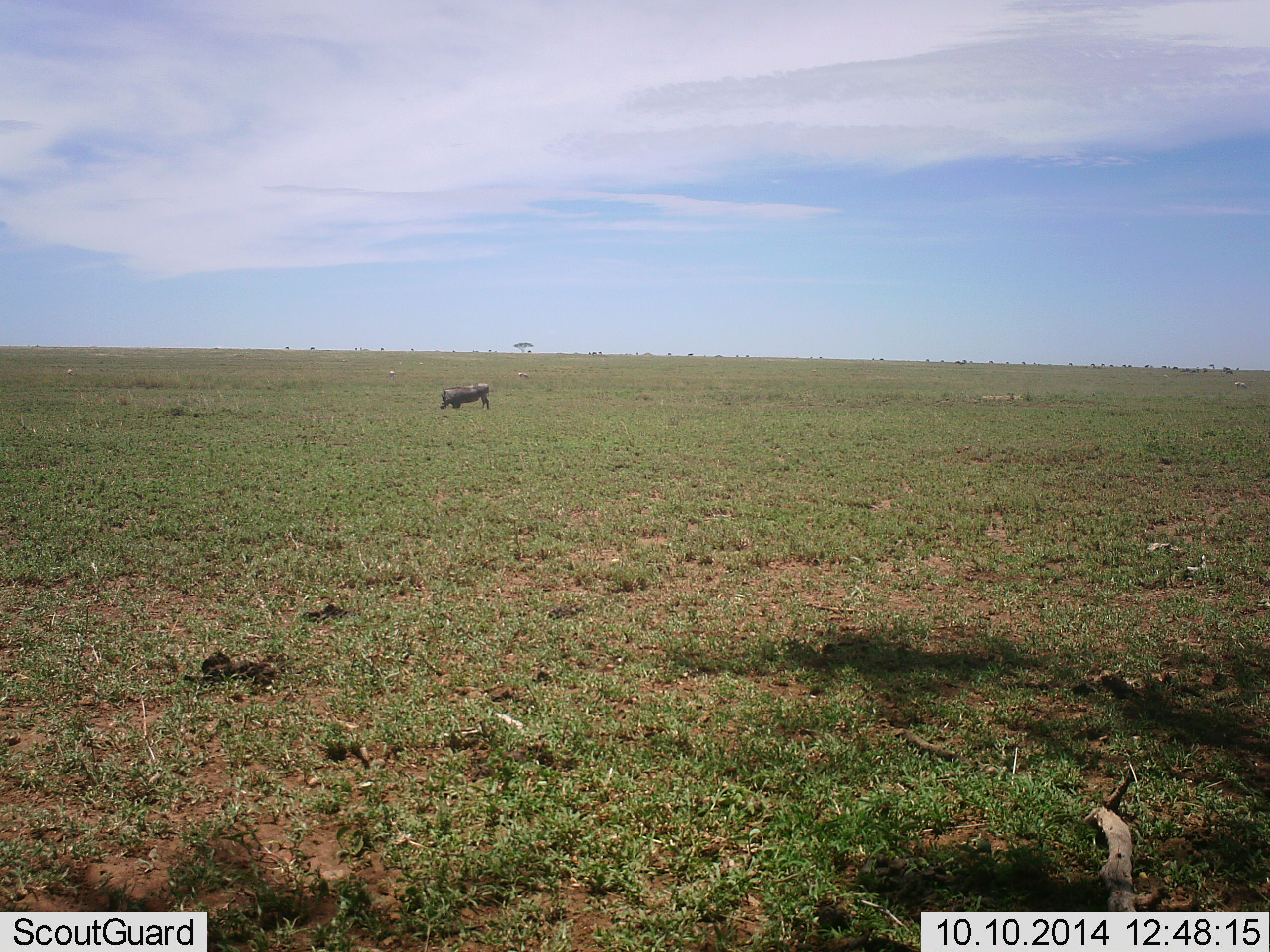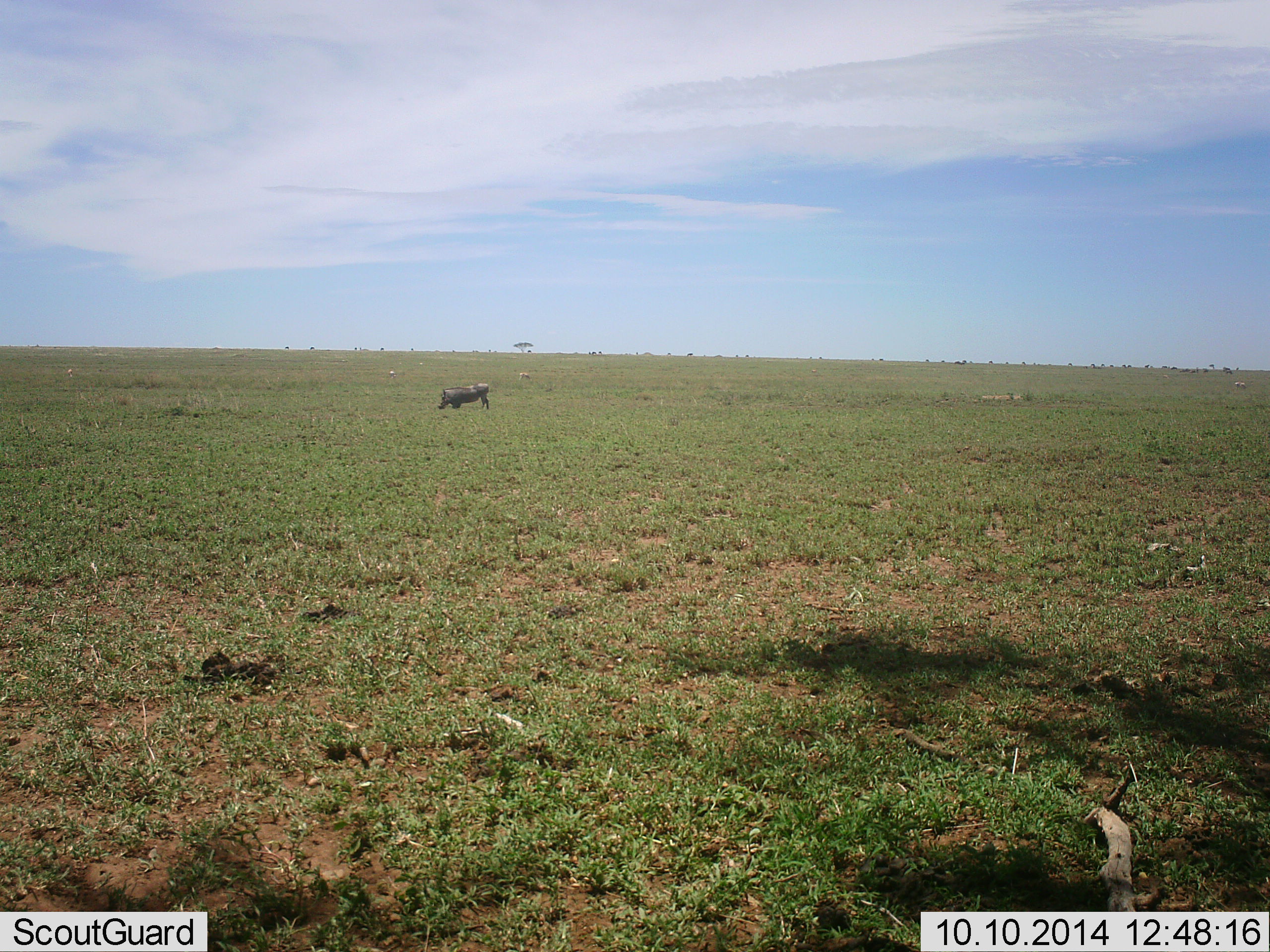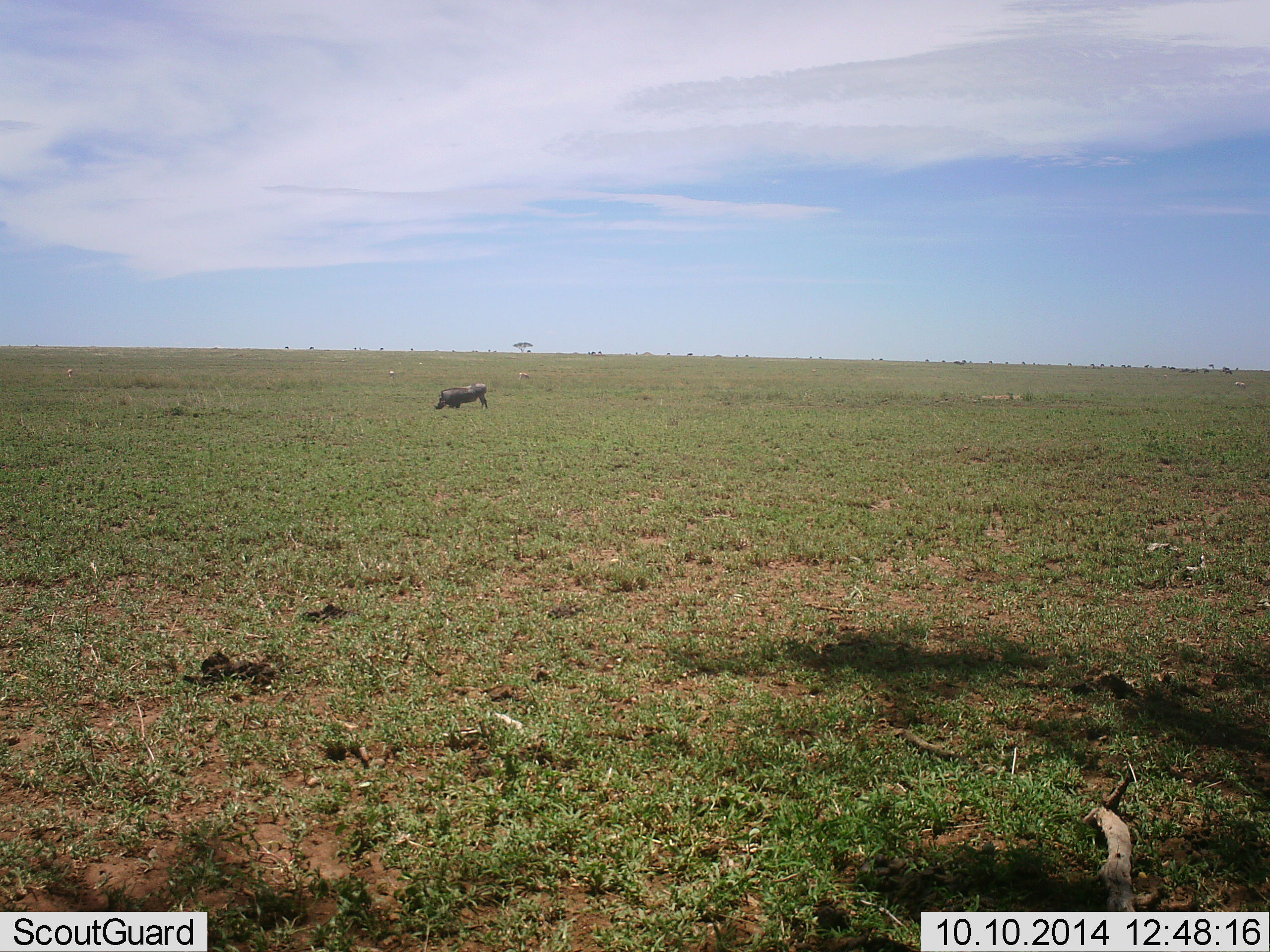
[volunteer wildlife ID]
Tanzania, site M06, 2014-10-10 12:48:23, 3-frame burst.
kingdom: Animalia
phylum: Chordata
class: Mammalia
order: Artiodactyla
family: Suidae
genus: Phacochoerus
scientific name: Phacochoerus africanus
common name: warthog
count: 1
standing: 10%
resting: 0%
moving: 0%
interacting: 0%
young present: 0%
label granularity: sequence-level